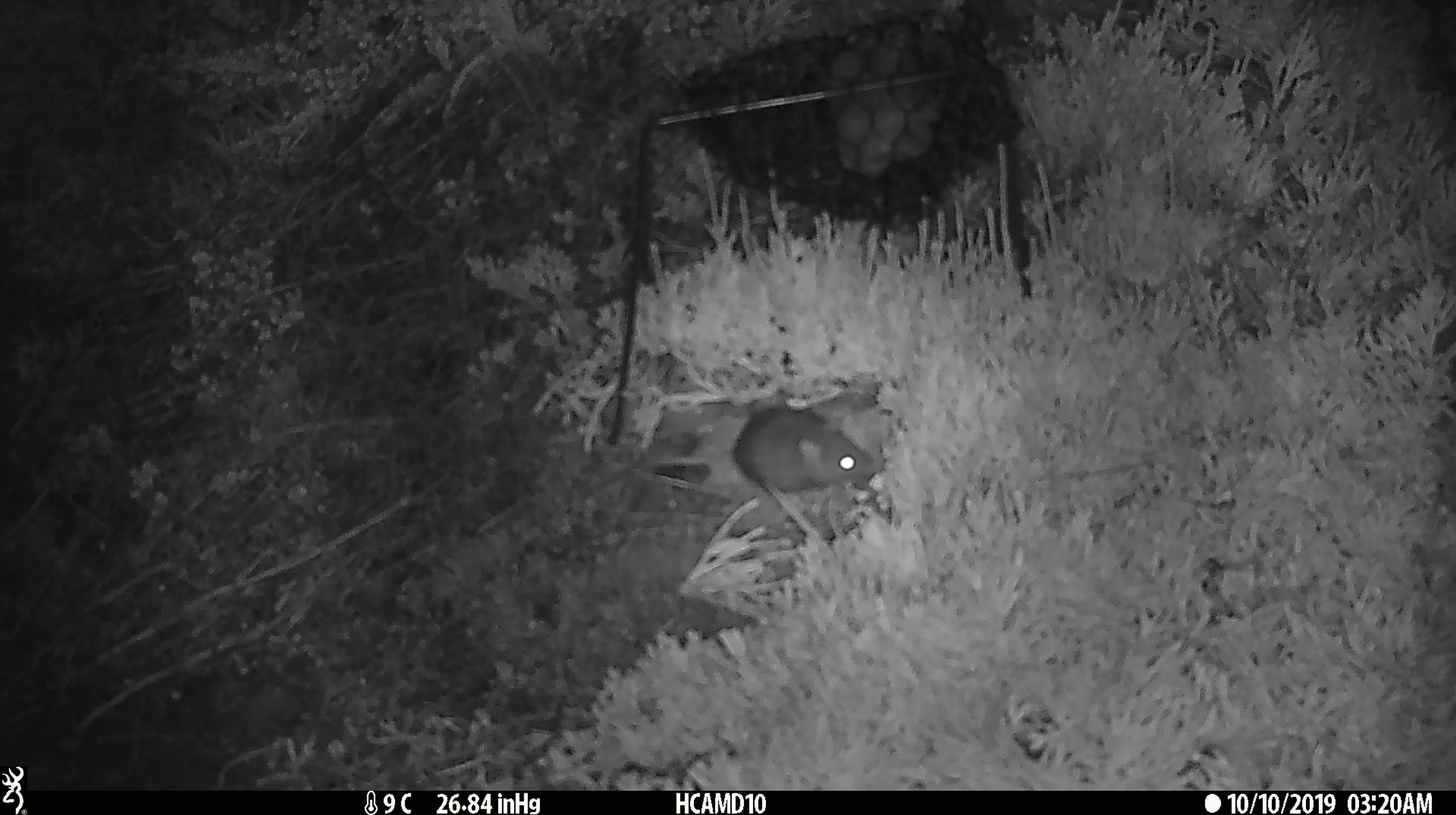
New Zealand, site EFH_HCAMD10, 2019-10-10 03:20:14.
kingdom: Animalia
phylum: Chordata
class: Mammalia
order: Rodentia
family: Muridae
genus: Mus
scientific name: Mus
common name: mouse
Mouse (Mus).